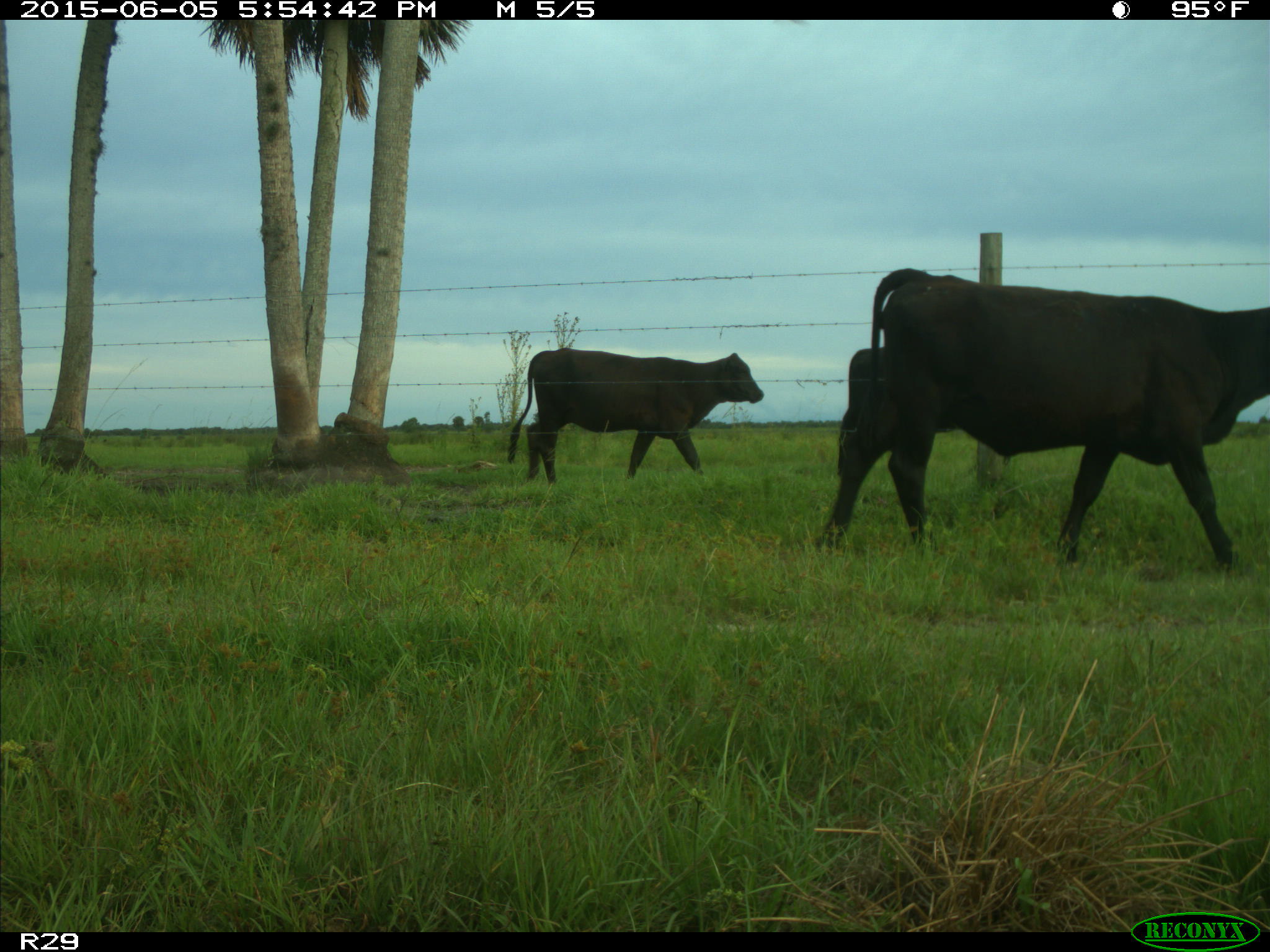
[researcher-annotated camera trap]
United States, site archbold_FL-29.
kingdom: Animalia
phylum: Chordata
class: Mammalia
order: Artiodactyla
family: Bovidae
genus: Bos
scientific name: Bos taurus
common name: domestic cow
Bos taurus (domestic cow).